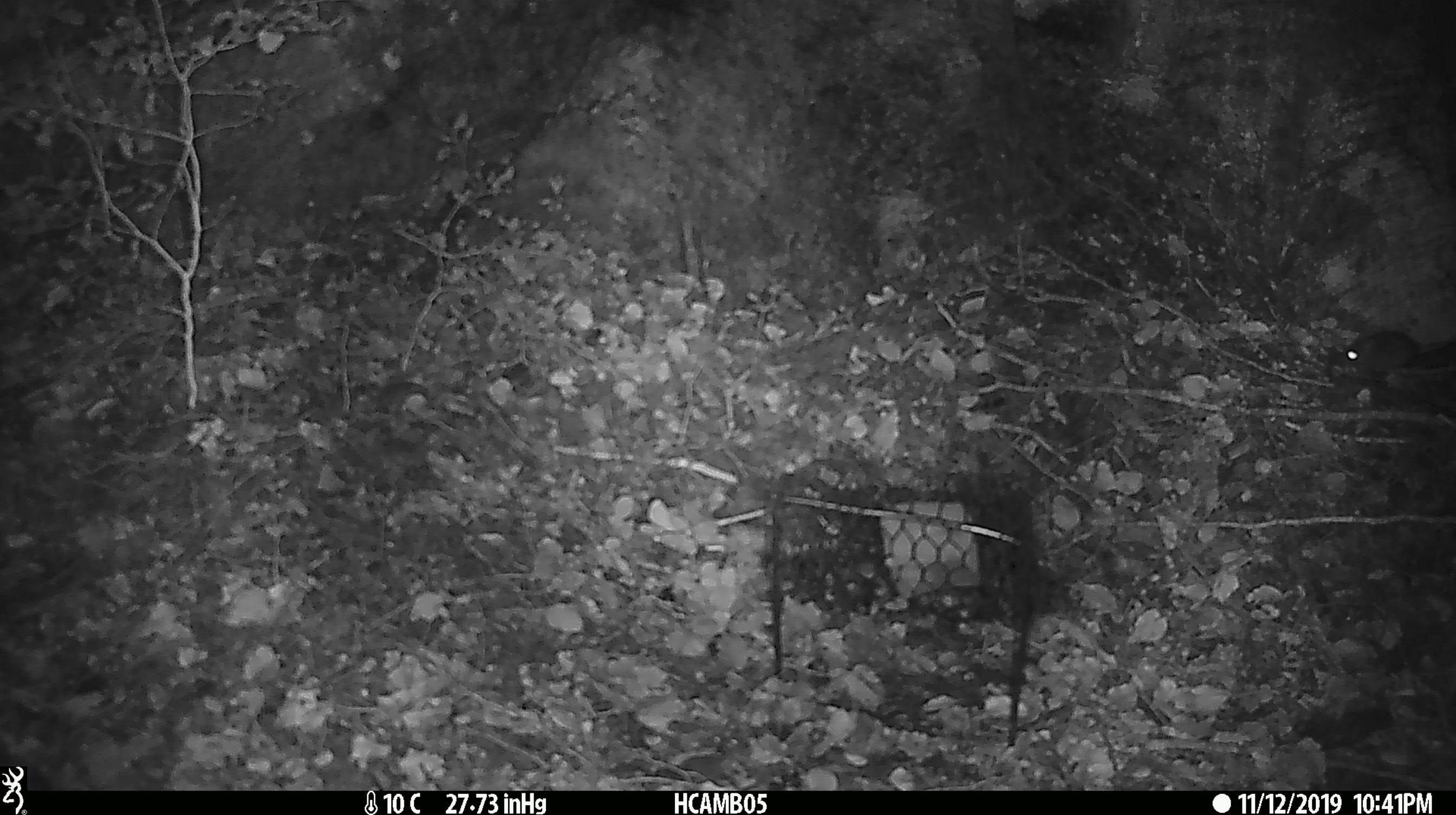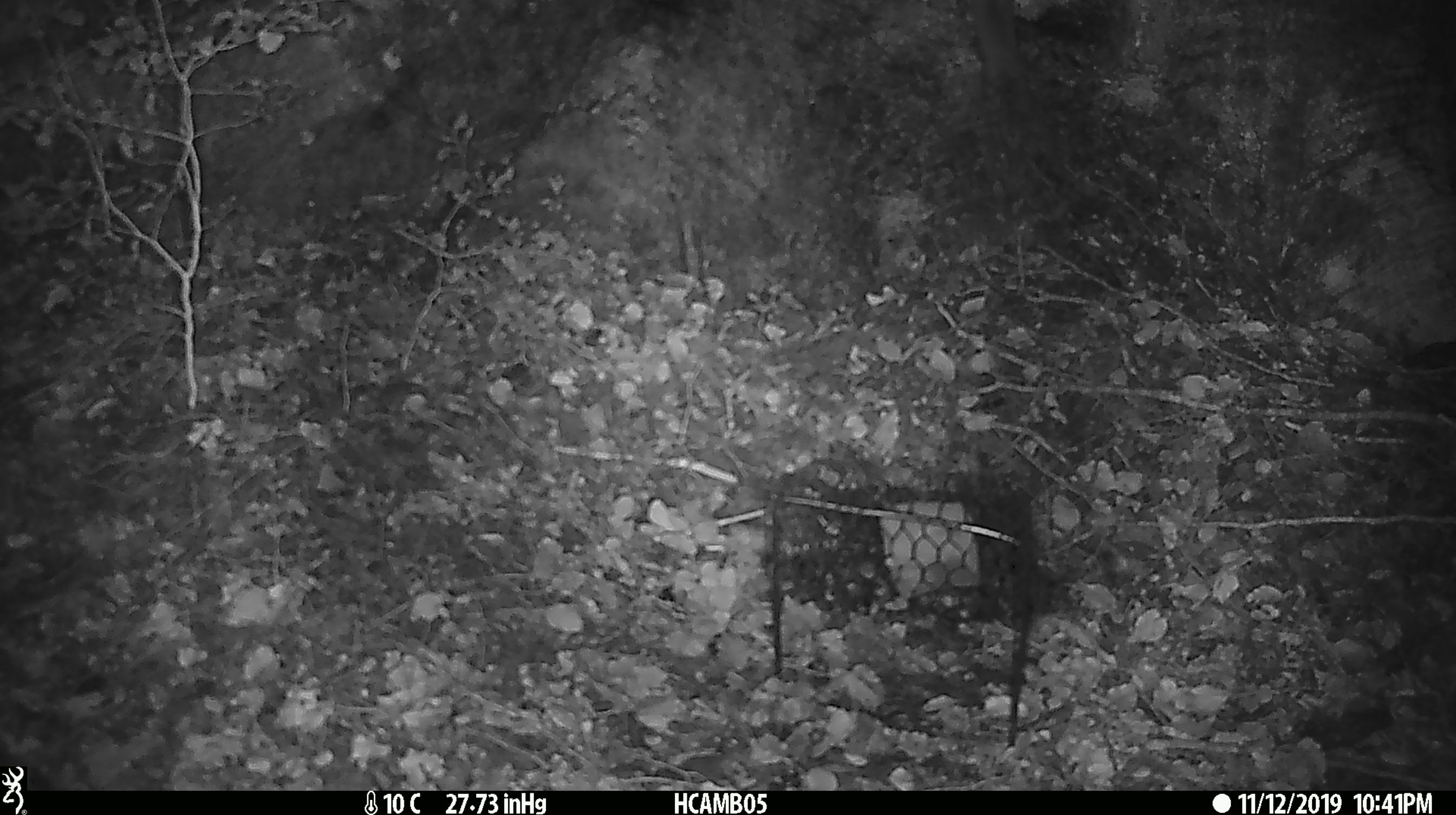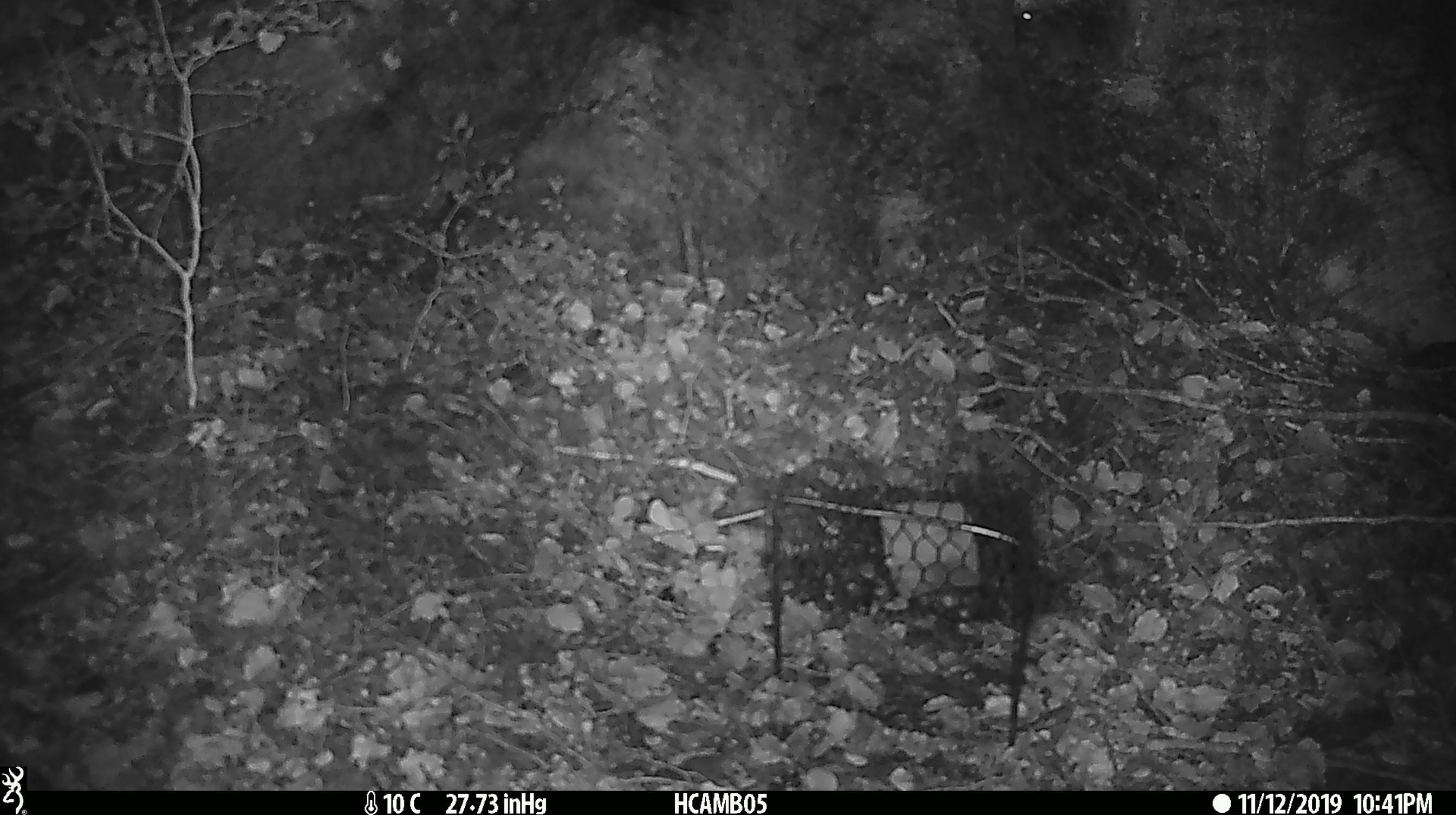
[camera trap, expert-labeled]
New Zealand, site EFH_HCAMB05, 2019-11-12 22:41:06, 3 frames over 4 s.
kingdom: Animalia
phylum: Chordata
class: Mammalia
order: Rodentia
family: Muridae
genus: Mus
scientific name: Mus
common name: mouse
Mouse (Mus).